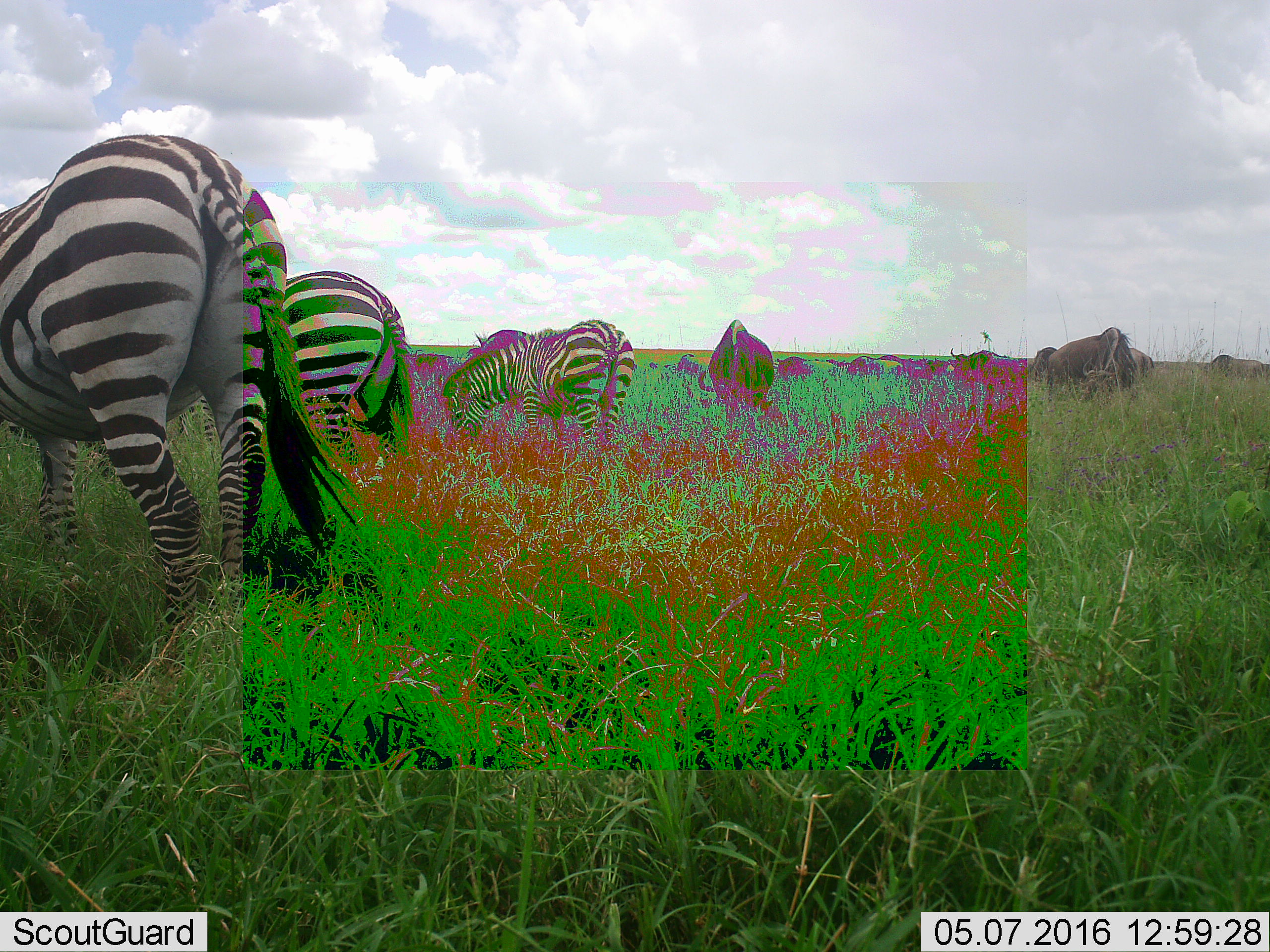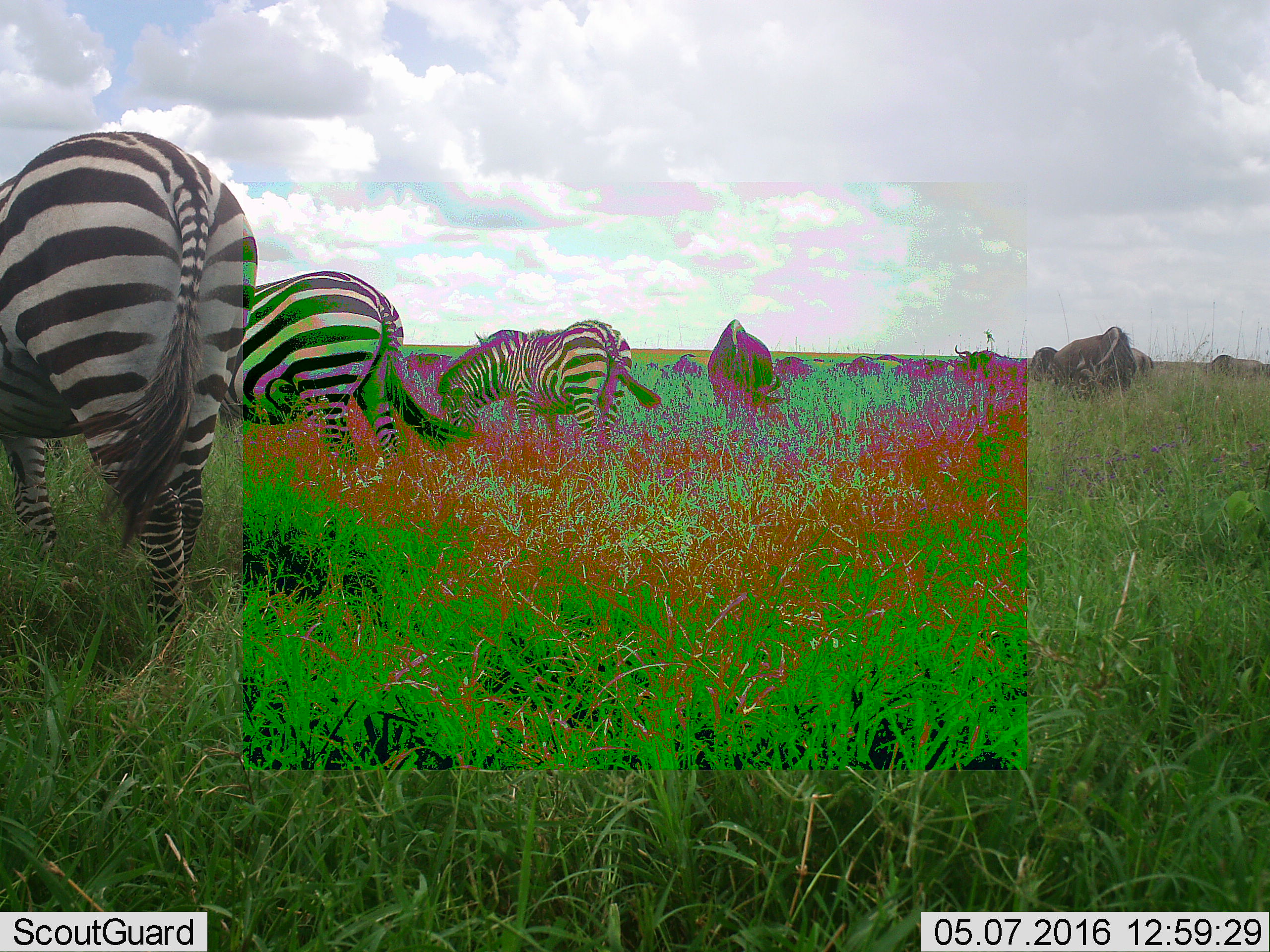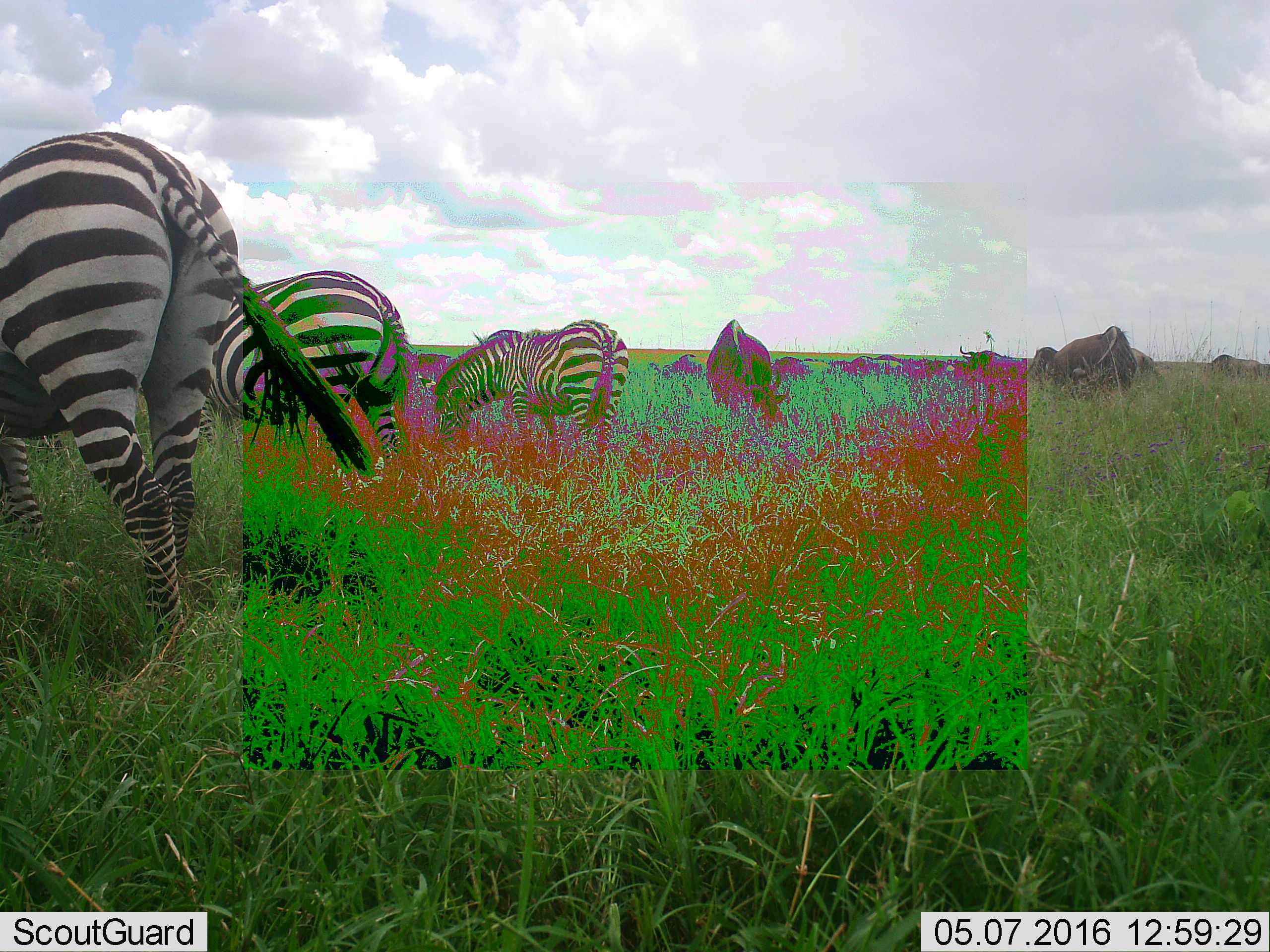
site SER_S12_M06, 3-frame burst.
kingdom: Animalia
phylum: Chordata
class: Mammalia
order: Artiodactyla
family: Bovidae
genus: Connochaetes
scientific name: Connochaetes taurinus taurinus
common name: blue wildebeest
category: wildebeestblue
Wildebeestblue (blue wildebeest) (Connochaetes taurinus taurinus), count 11-50. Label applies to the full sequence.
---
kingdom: Animalia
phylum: Chordata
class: Mammalia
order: Perissodactyla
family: Equidae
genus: Equus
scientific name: Equus quagga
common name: plains zebra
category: zebraplains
Zebraplains (plains zebra) (Equus quagga), count 3. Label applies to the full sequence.